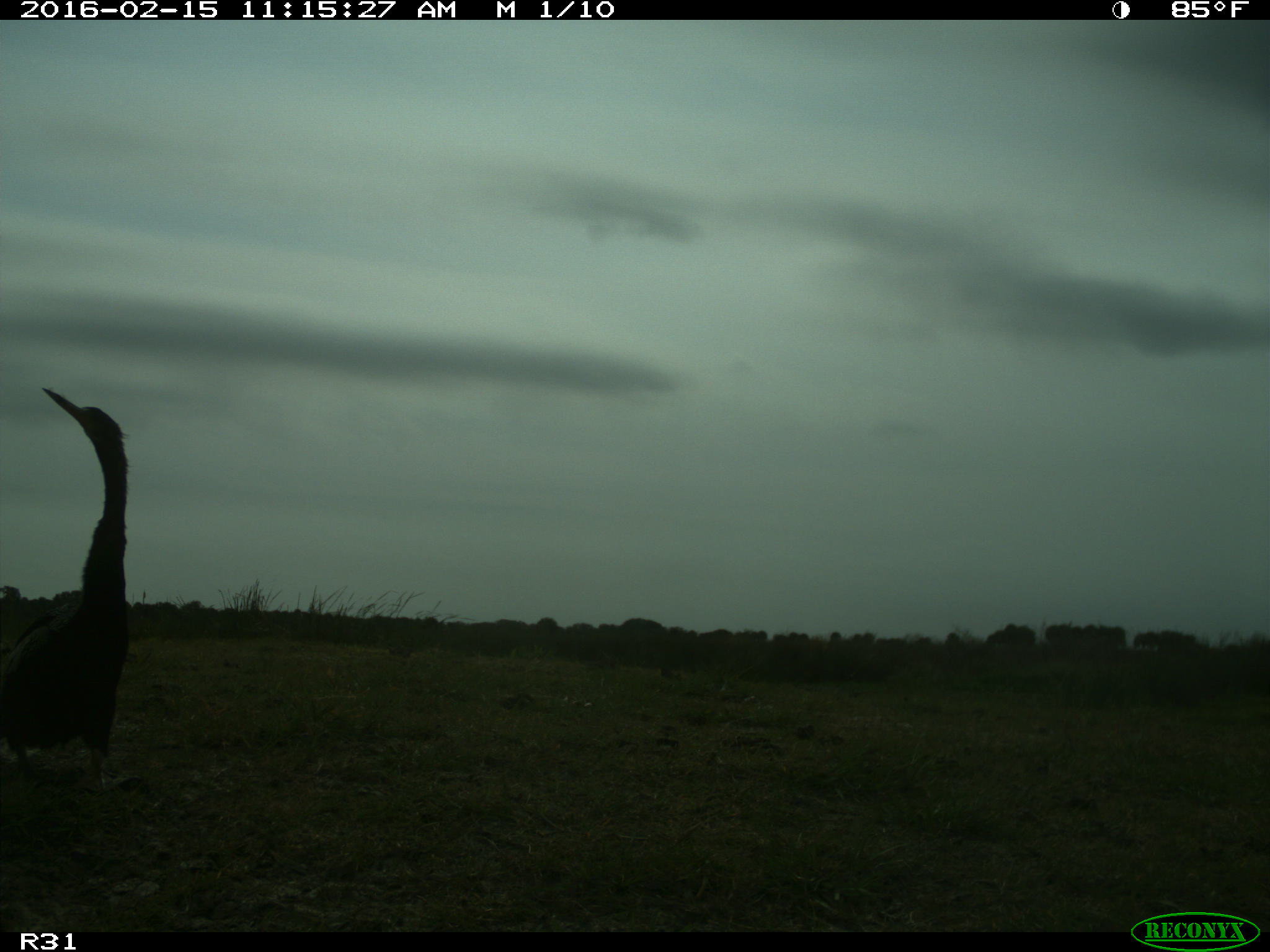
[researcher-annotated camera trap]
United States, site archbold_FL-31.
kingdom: Animalia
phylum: Chordata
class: Aves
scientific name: Aves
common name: birds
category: unidentified bird